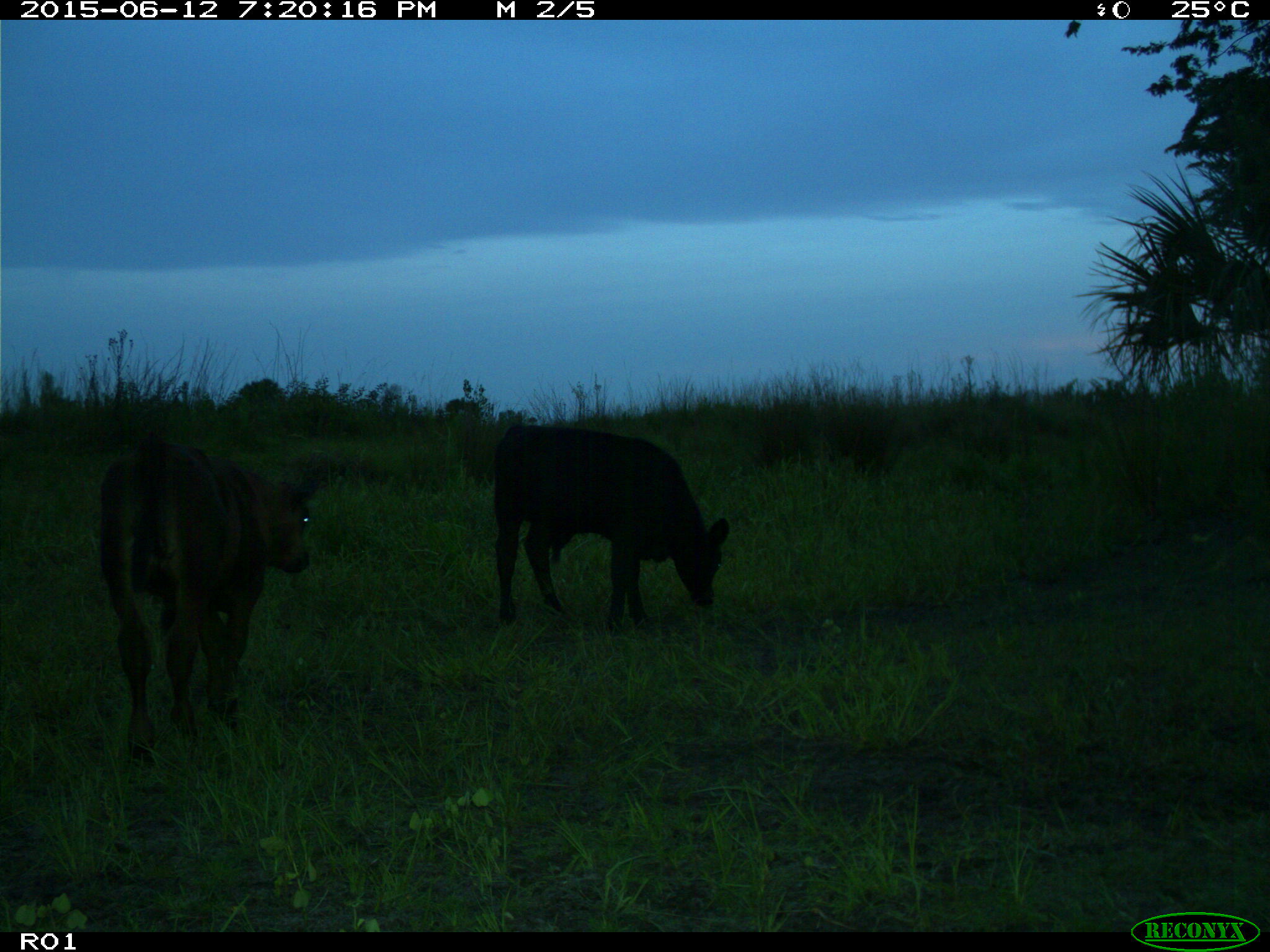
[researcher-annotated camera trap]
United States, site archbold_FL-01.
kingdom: Animalia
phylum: Chordata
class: Mammalia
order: Artiodactyla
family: Bovidae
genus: Bos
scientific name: Bos taurus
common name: domestic cow